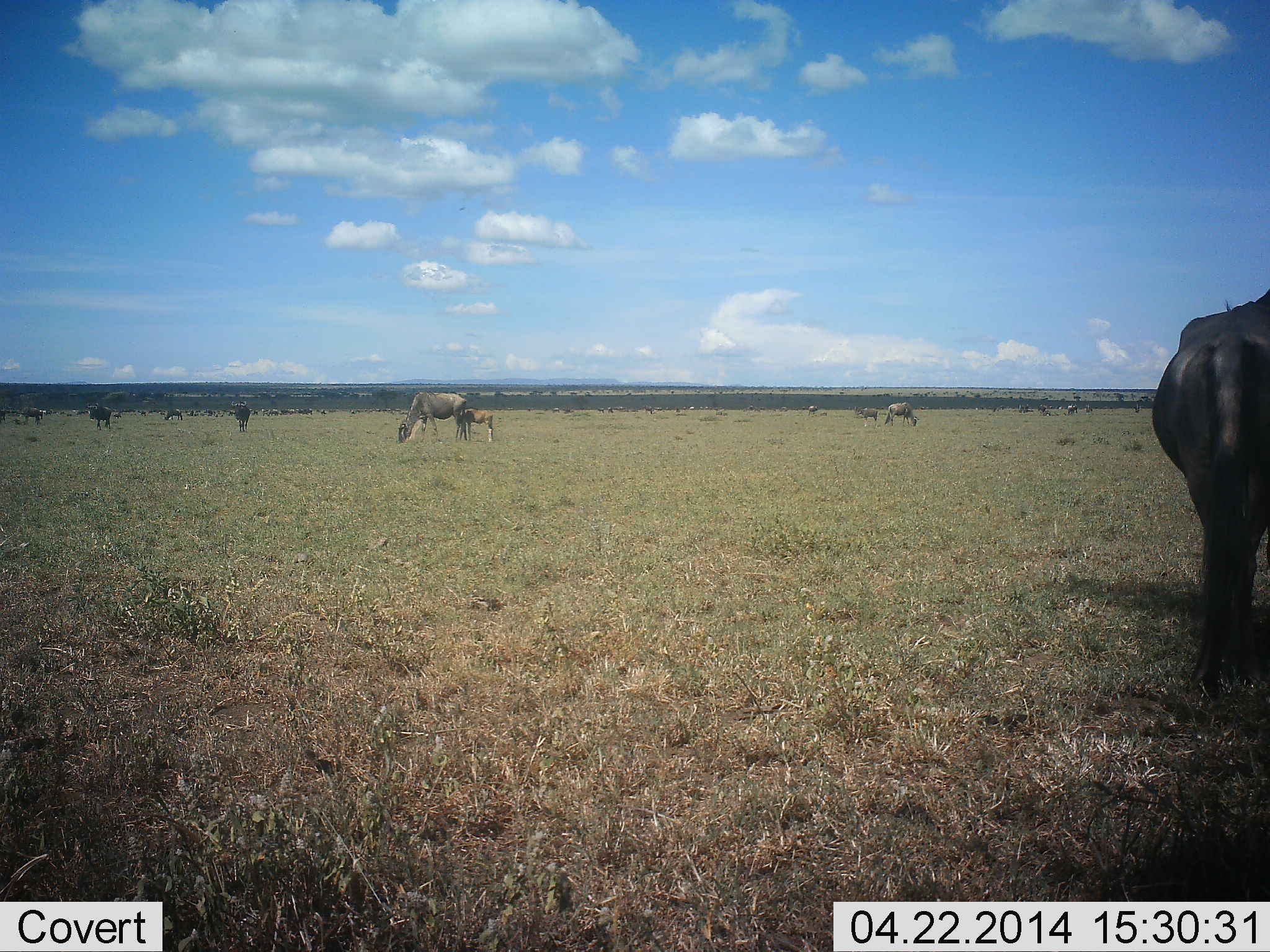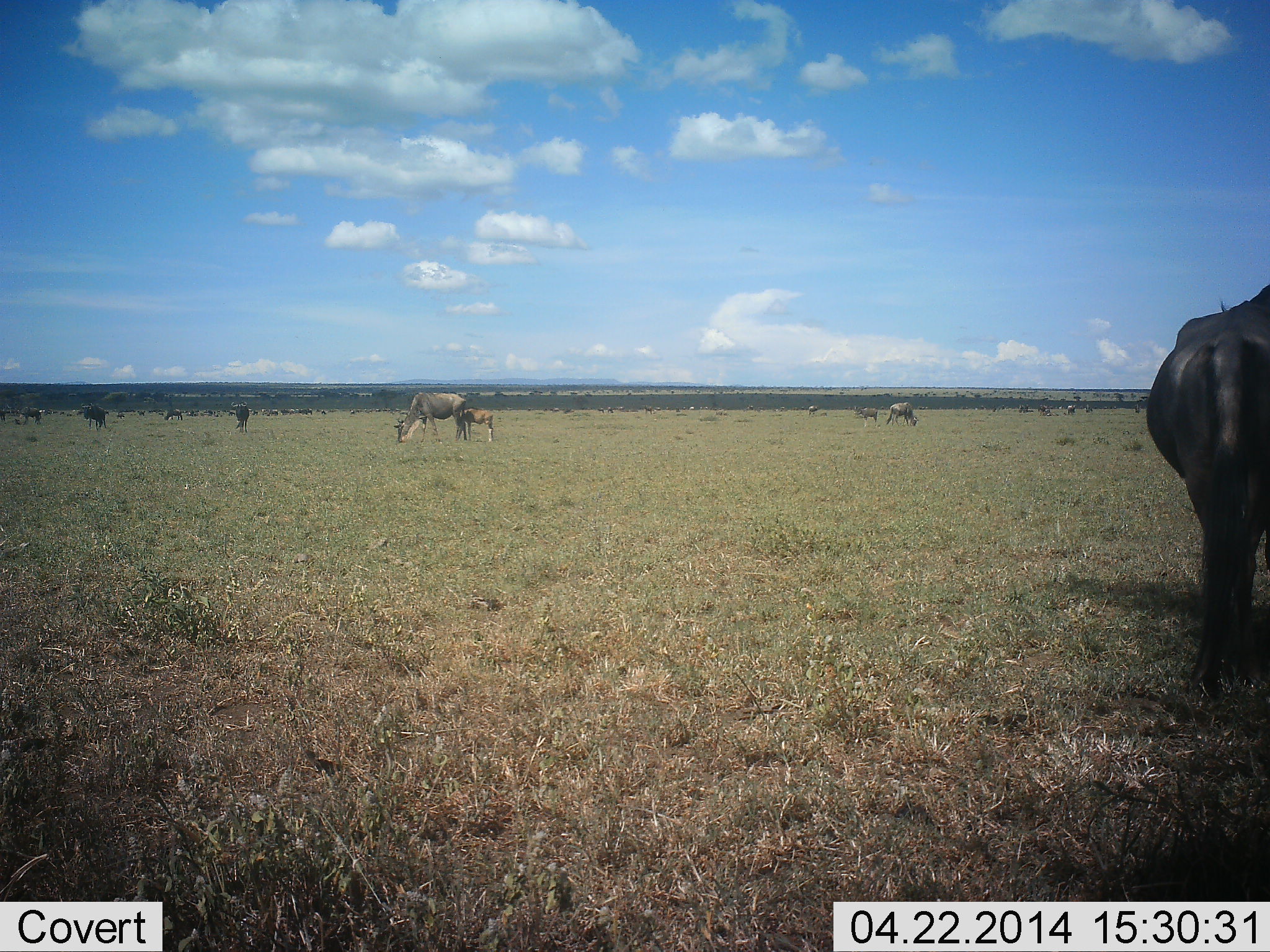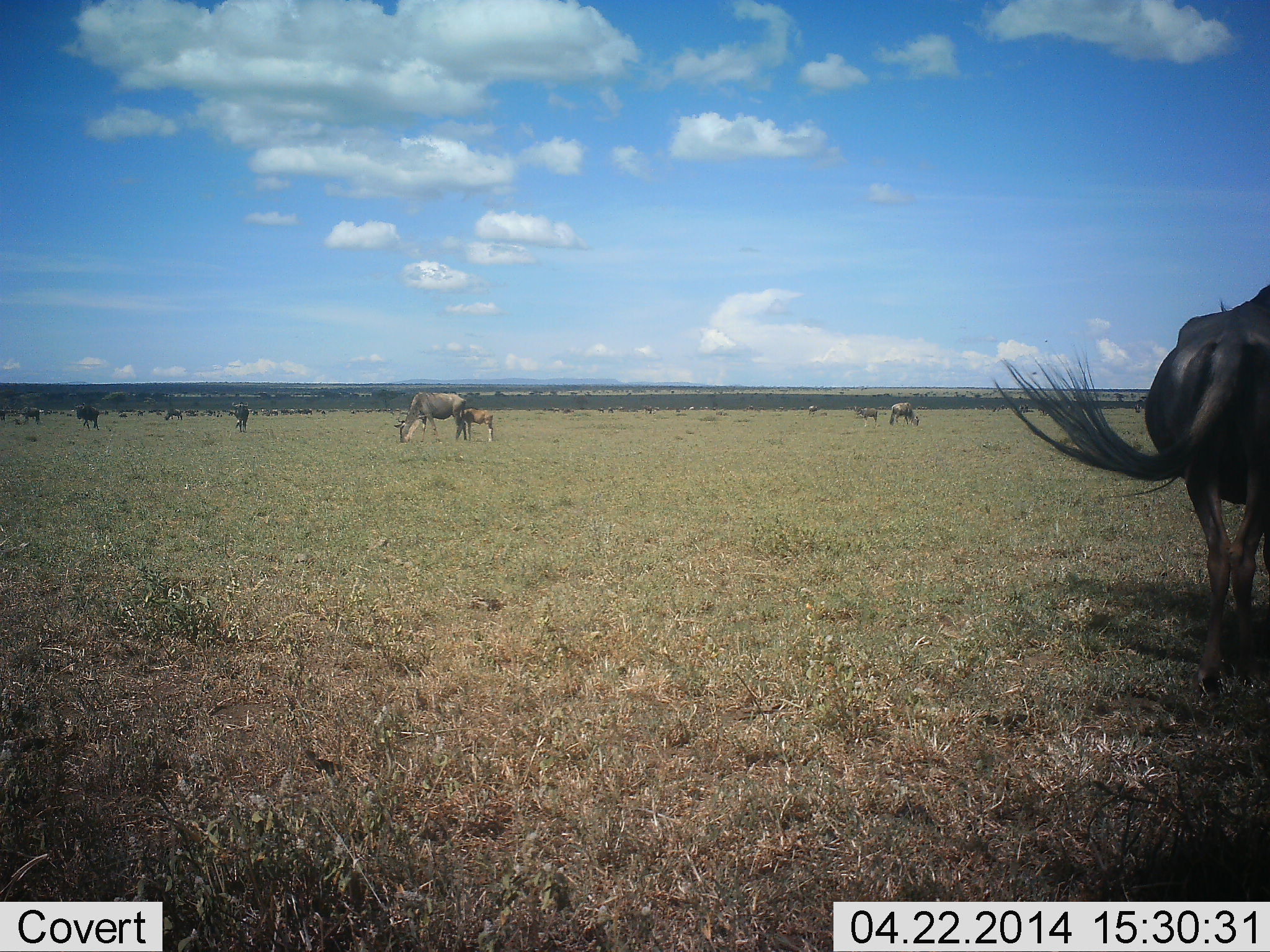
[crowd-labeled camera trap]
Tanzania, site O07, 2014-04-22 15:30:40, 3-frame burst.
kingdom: Animalia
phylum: Chordata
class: Mammalia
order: Artiodactyla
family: Bovidae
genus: Connochaetes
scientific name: Connochaetes taurinus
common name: blue wildebeest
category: wildebeest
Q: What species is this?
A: Wildebeest (blue wildebeest) (Connochaetes taurinus).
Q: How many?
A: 11-50.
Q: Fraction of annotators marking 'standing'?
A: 54%.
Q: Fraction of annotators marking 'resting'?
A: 2%.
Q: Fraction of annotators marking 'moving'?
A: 19%.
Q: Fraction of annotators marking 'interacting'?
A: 4%.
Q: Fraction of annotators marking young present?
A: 62%.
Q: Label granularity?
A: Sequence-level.